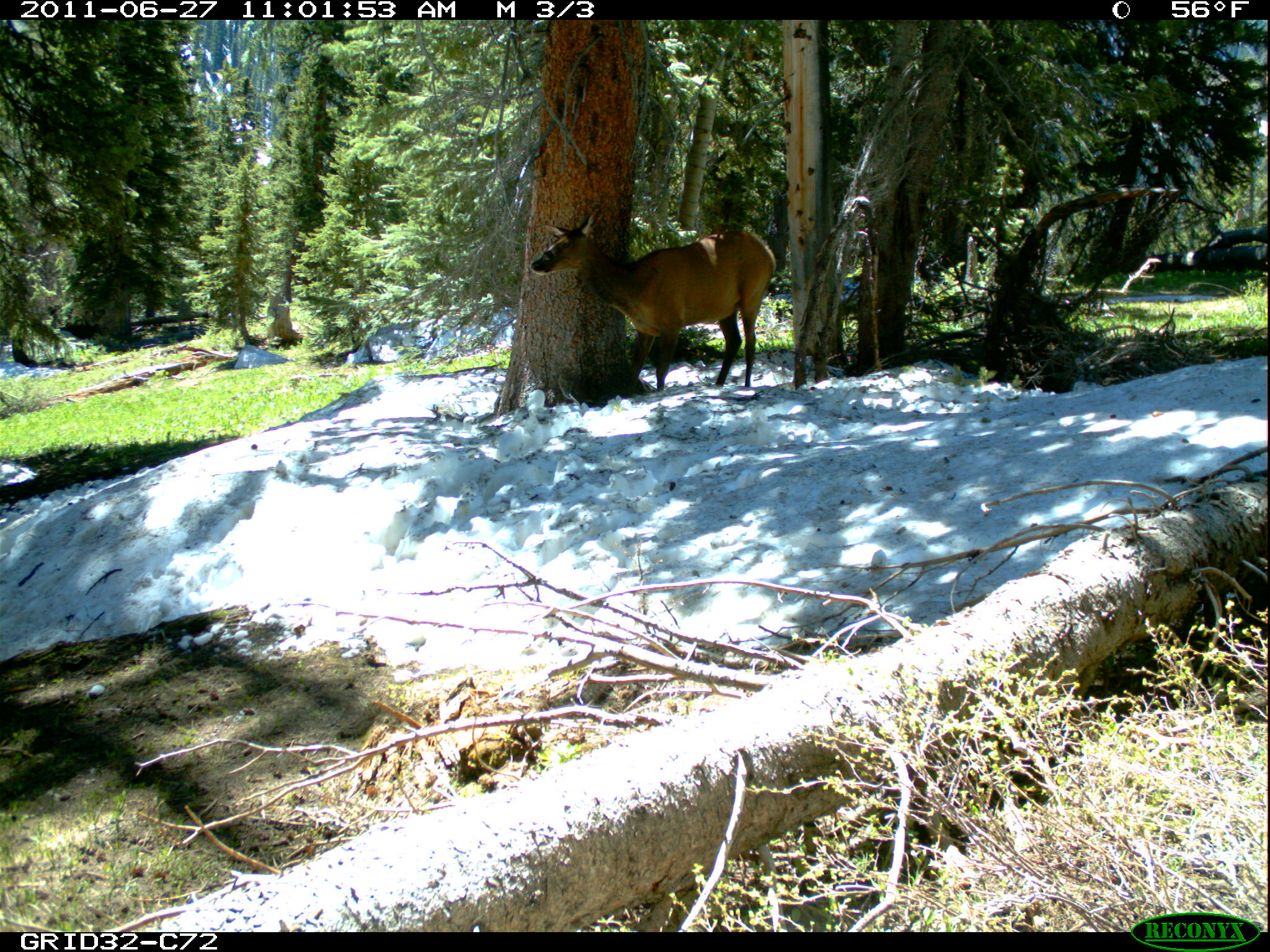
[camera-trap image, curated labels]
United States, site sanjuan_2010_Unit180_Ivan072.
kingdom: Animalia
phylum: Chordata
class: Mammalia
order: Artiodactyla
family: Cervidae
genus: Cervus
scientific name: Cervus elaphus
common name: red deer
Cervus elaphus (red deer).